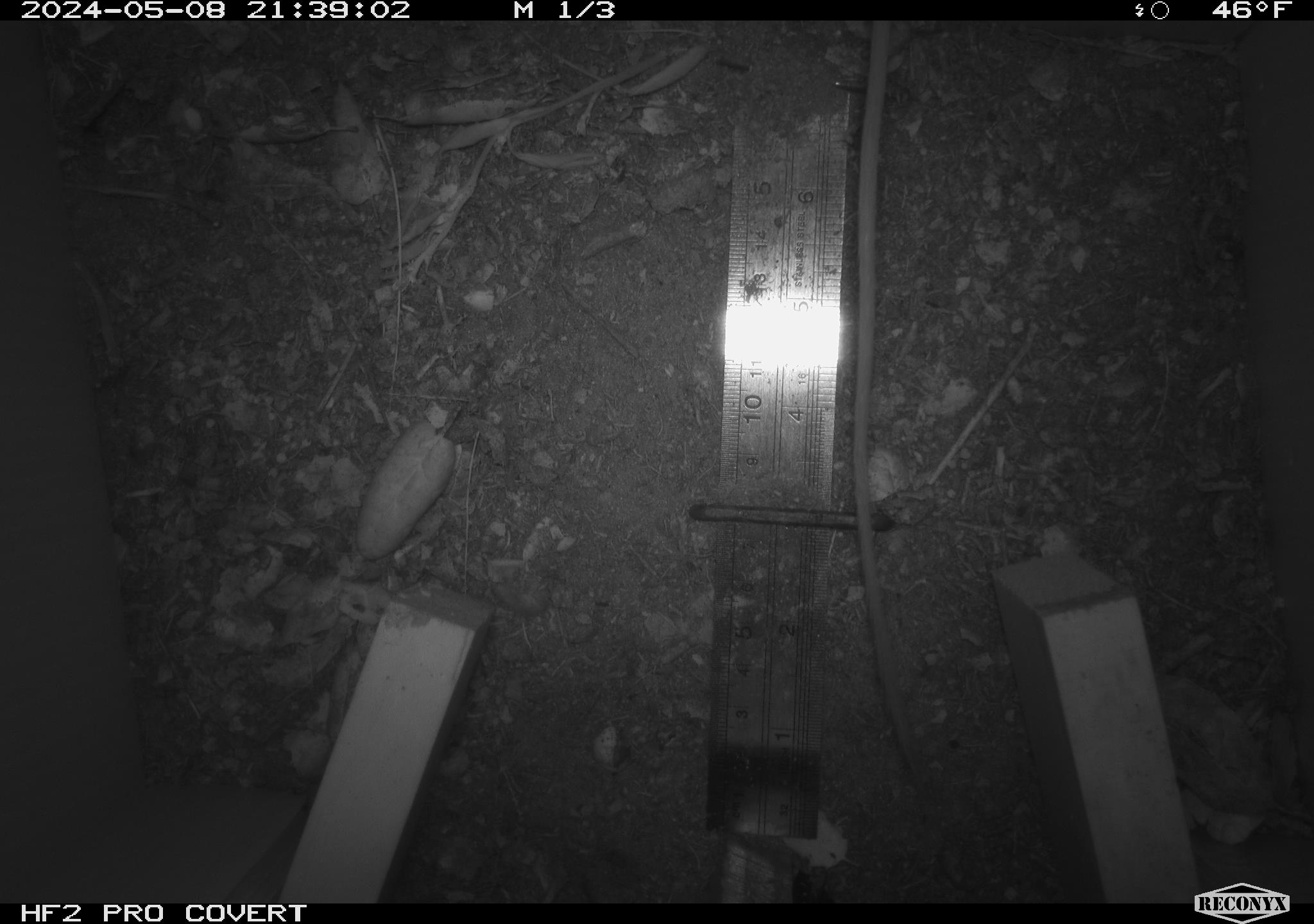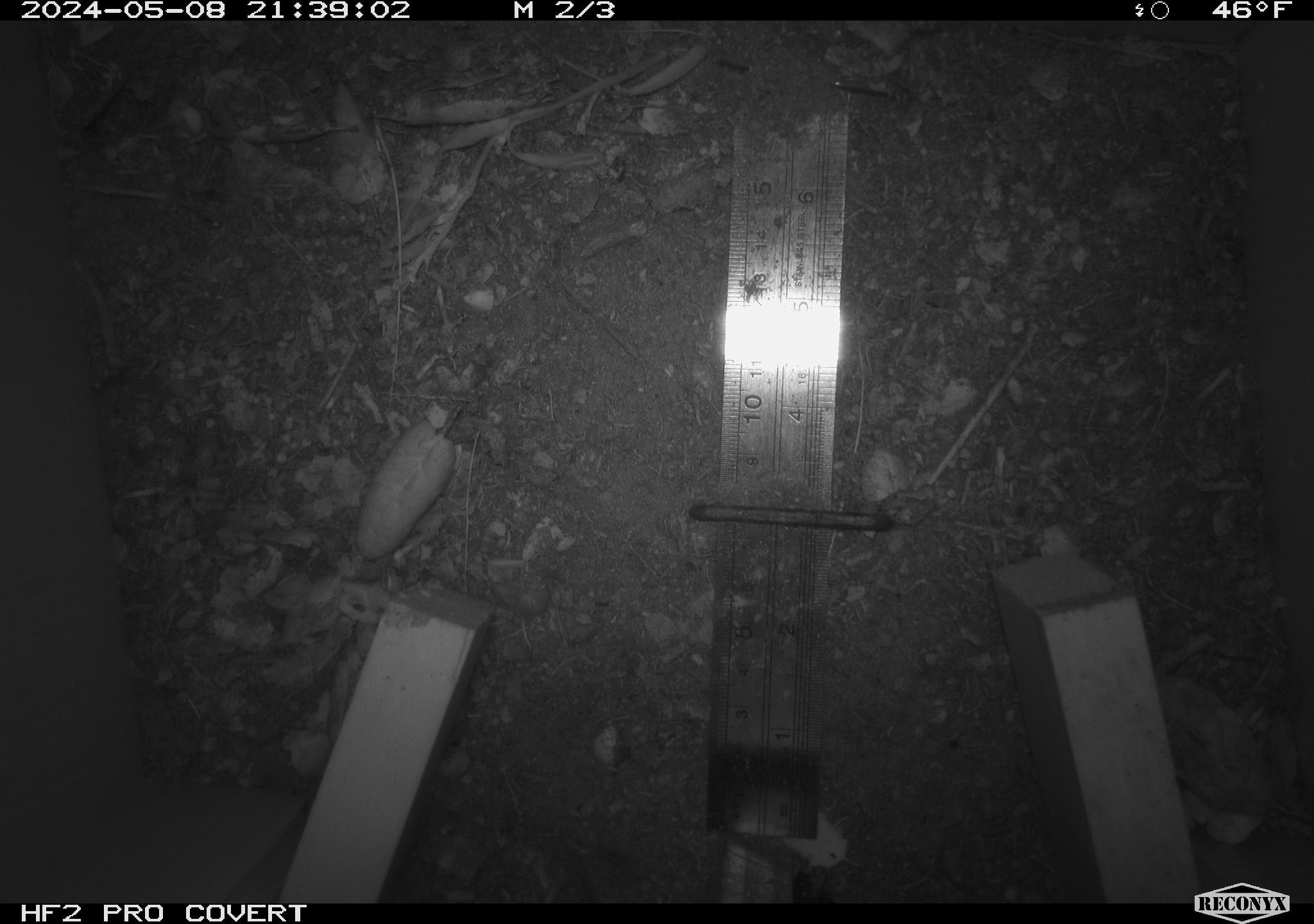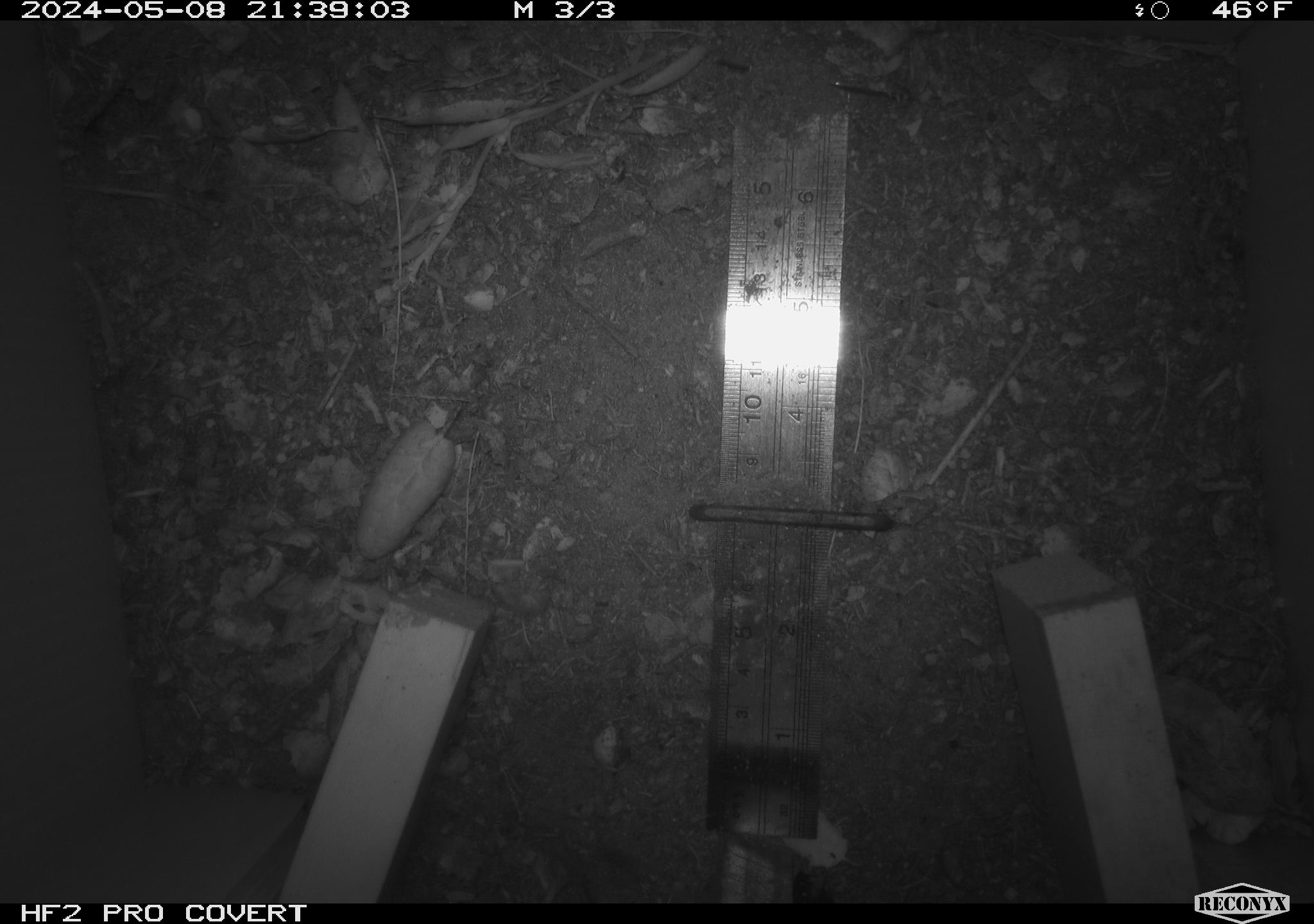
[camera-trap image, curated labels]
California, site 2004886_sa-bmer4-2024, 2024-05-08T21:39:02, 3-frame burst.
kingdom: Animalia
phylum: Chordata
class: Mammalia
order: Rodentia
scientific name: Rodentia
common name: mouse species